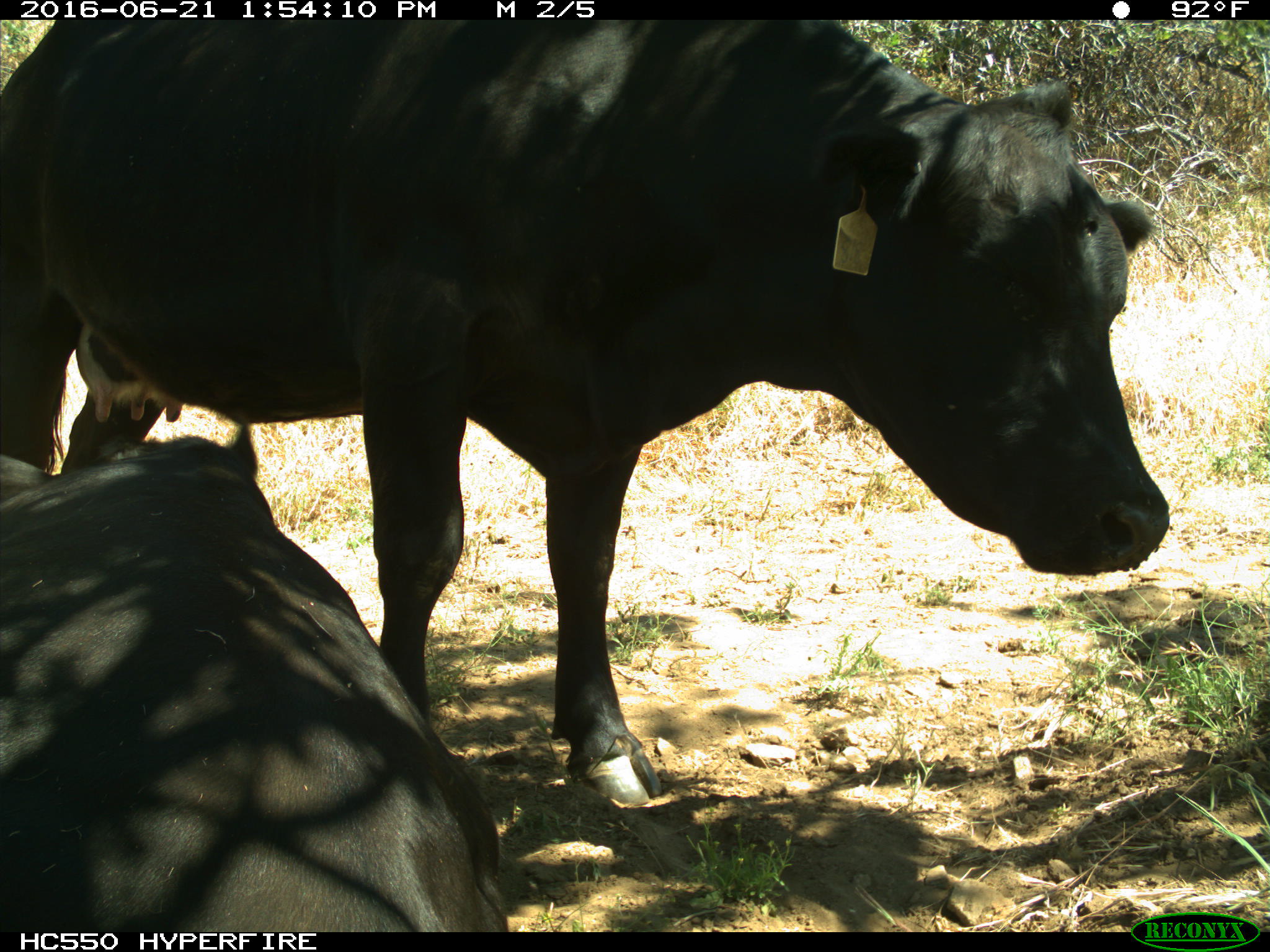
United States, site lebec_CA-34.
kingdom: Animalia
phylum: Chordata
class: Mammalia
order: Artiodactyla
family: Bovidae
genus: Bos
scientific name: Bos taurus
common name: domestic cow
Bos taurus (domestic cow).